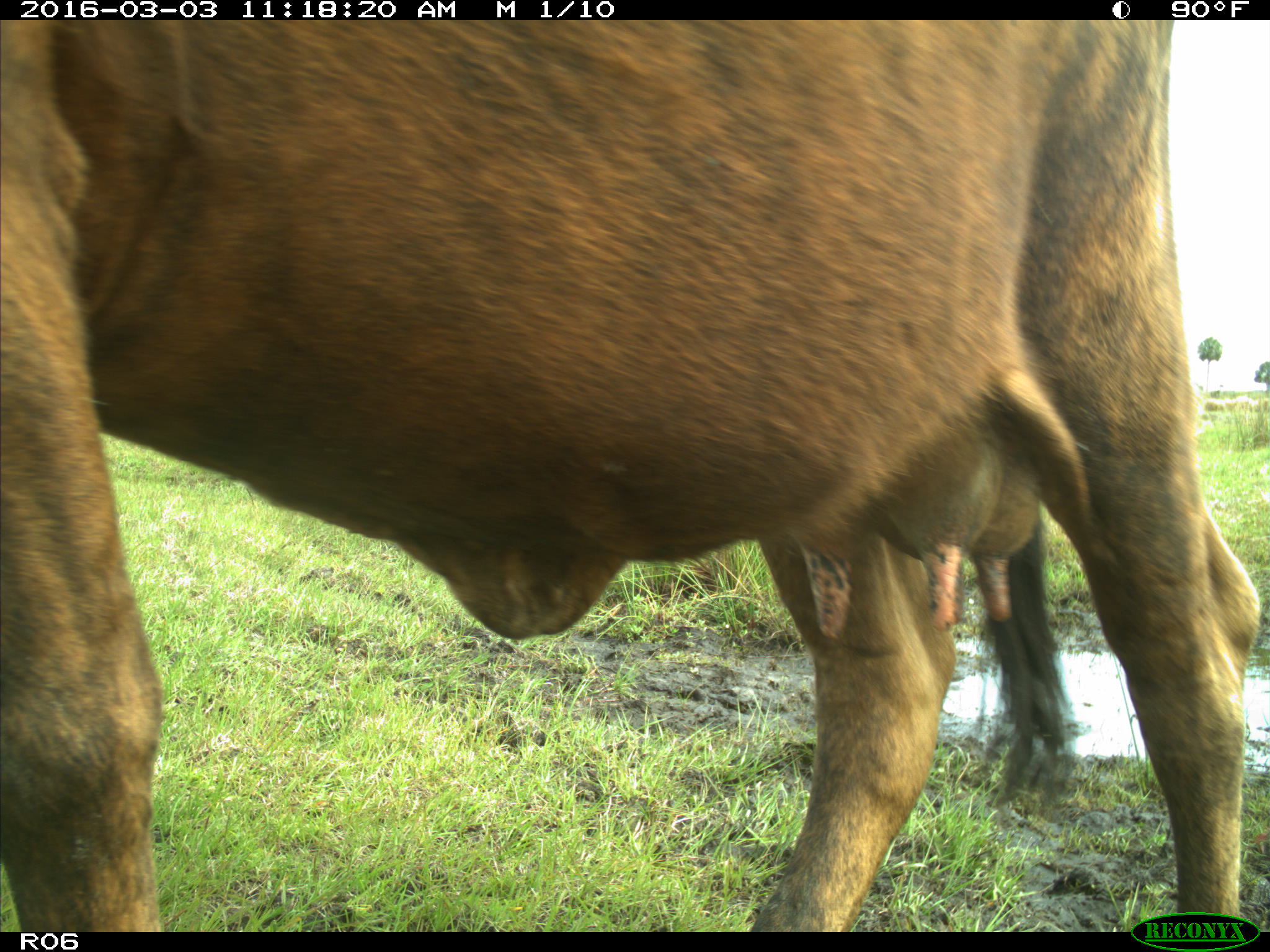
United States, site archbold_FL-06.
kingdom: Animalia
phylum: Chordata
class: Mammalia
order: Artiodactyla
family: Bovidae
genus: Bos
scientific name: Bos taurus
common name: domestic cow